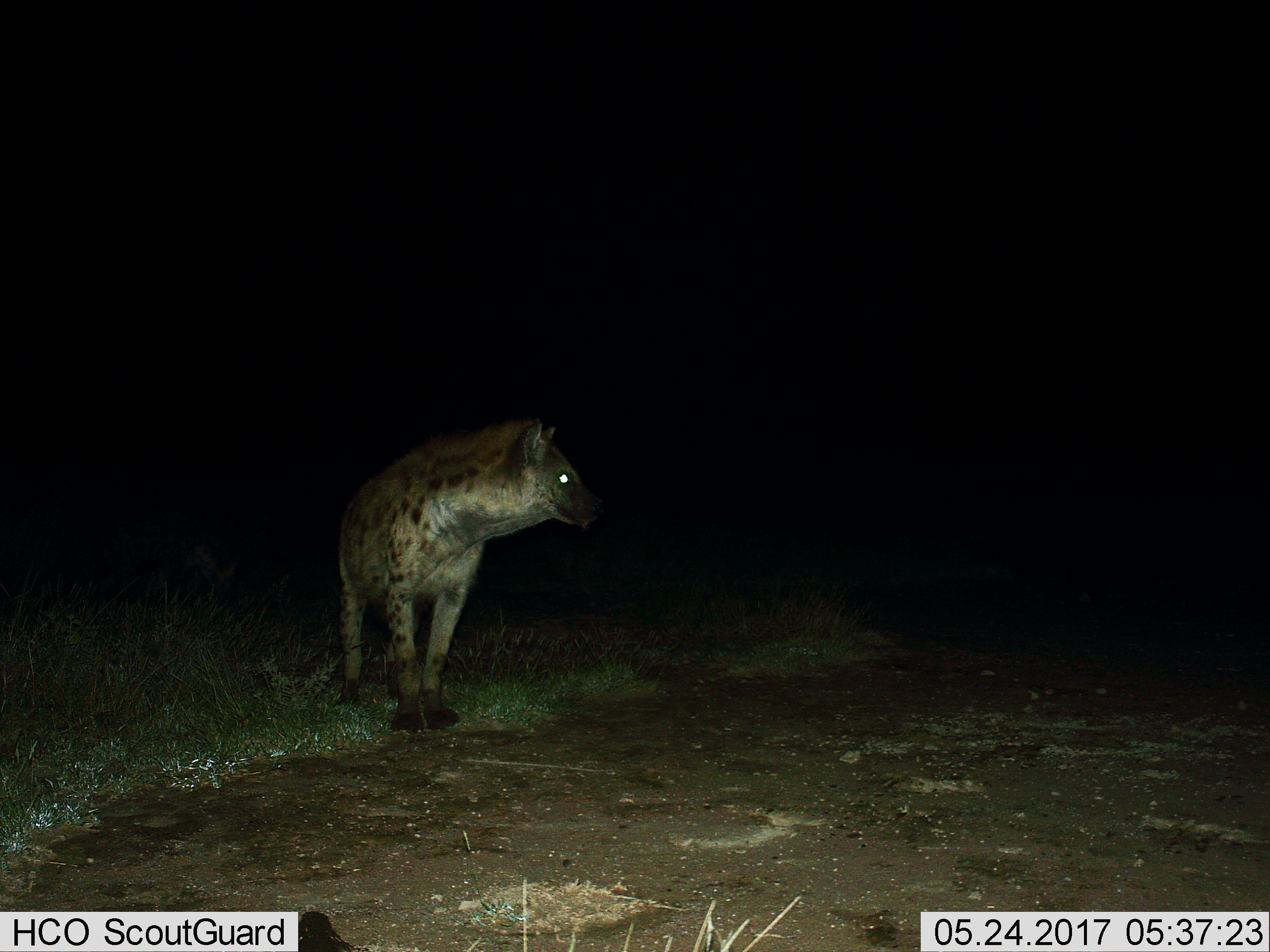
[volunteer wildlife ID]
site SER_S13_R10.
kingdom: Animalia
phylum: Chordata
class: Mammalia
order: Carnivora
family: Hyaenidae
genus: Crocuta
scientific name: Crocuta crocuta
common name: spotted hyena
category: hyenaspotted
Hyenaspotted (spotted hyena) (Crocuta crocuta), count 1. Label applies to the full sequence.